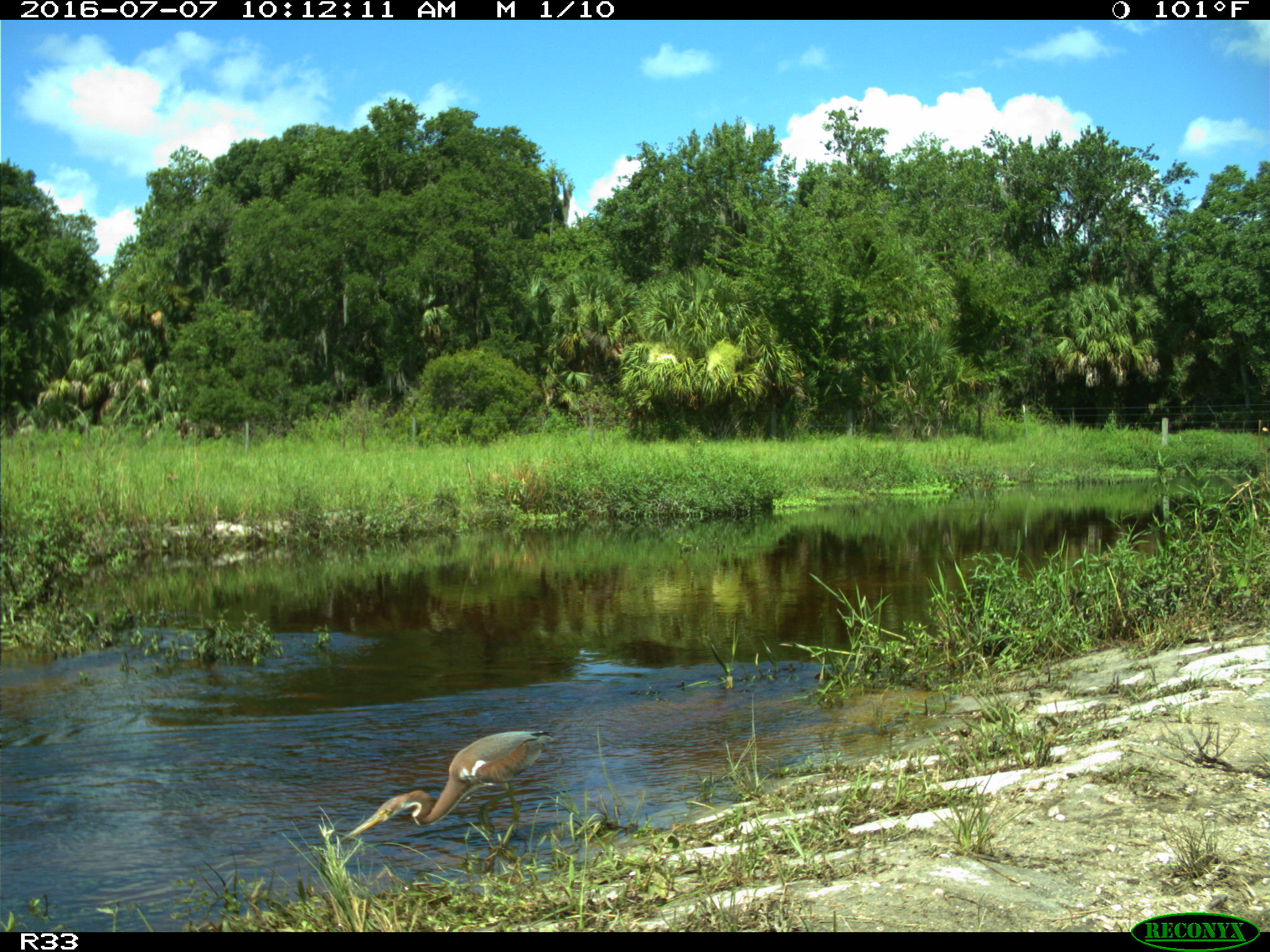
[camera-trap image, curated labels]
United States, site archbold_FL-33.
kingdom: Animalia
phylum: Chordata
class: Aves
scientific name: Aves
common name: birds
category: unidentified bird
Unidentified bird (birds) (Aves).